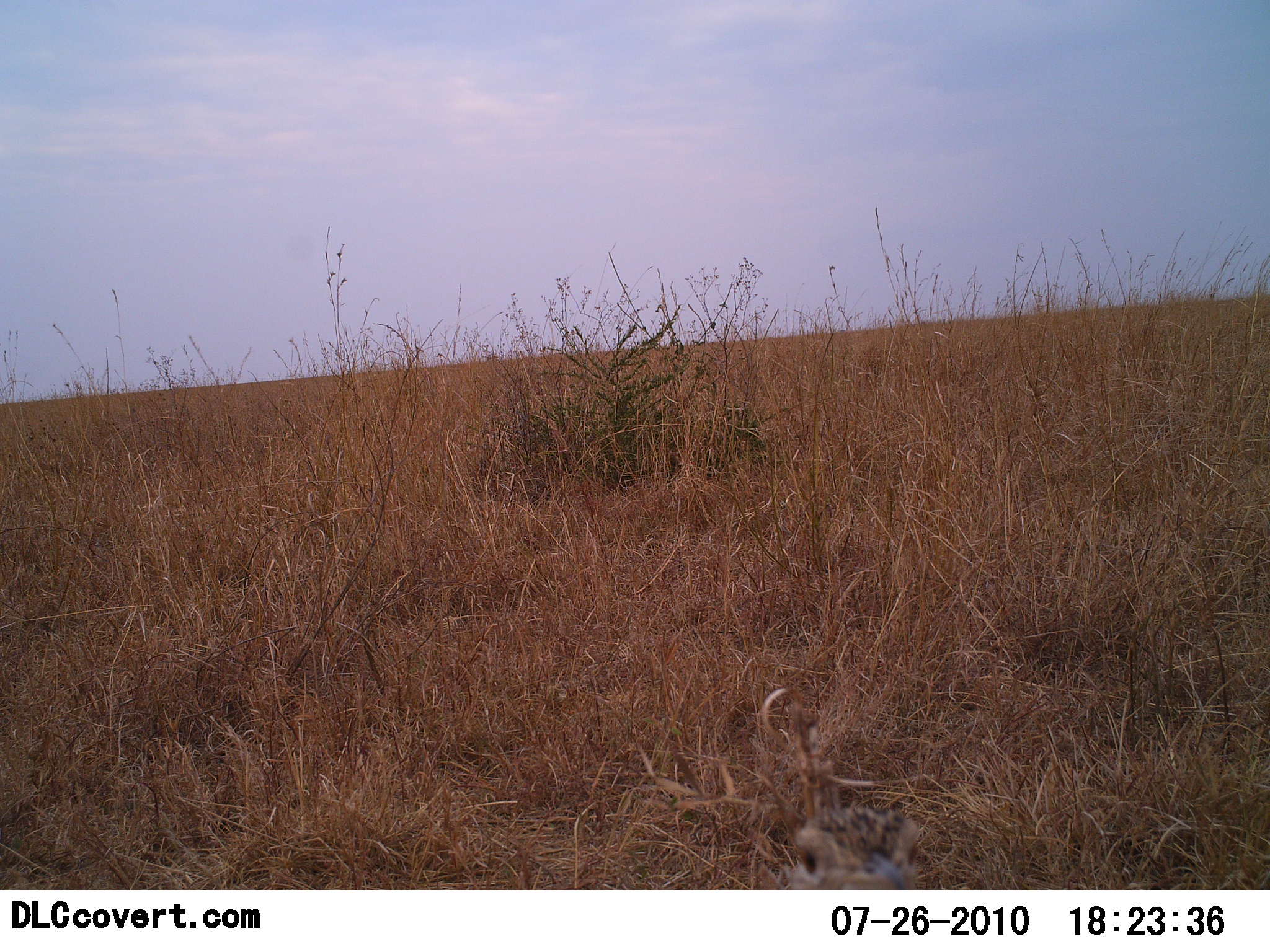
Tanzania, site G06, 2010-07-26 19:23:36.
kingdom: Animalia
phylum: Chordata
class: Aves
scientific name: Aves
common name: bird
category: otherbird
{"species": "otherbird (bird) (Aves)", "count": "1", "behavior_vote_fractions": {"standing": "80%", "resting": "0%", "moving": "0%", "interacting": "20%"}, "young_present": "0%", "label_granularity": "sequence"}